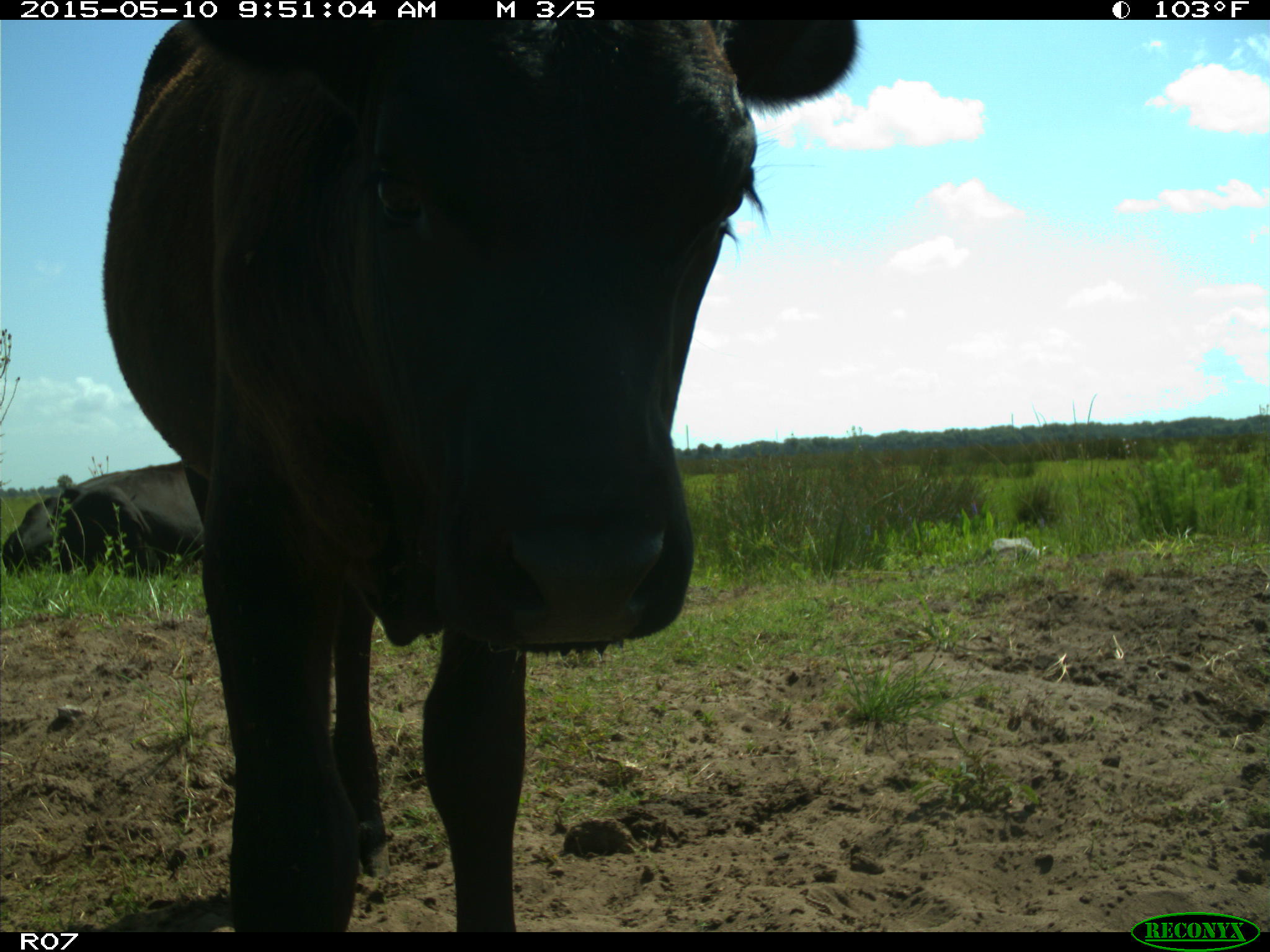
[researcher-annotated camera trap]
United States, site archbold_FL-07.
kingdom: Animalia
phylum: Chordata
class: Mammalia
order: Artiodactyla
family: Bovidae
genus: Bos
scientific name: Bos taurus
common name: domestic cow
Bos taurus (domestic cow).